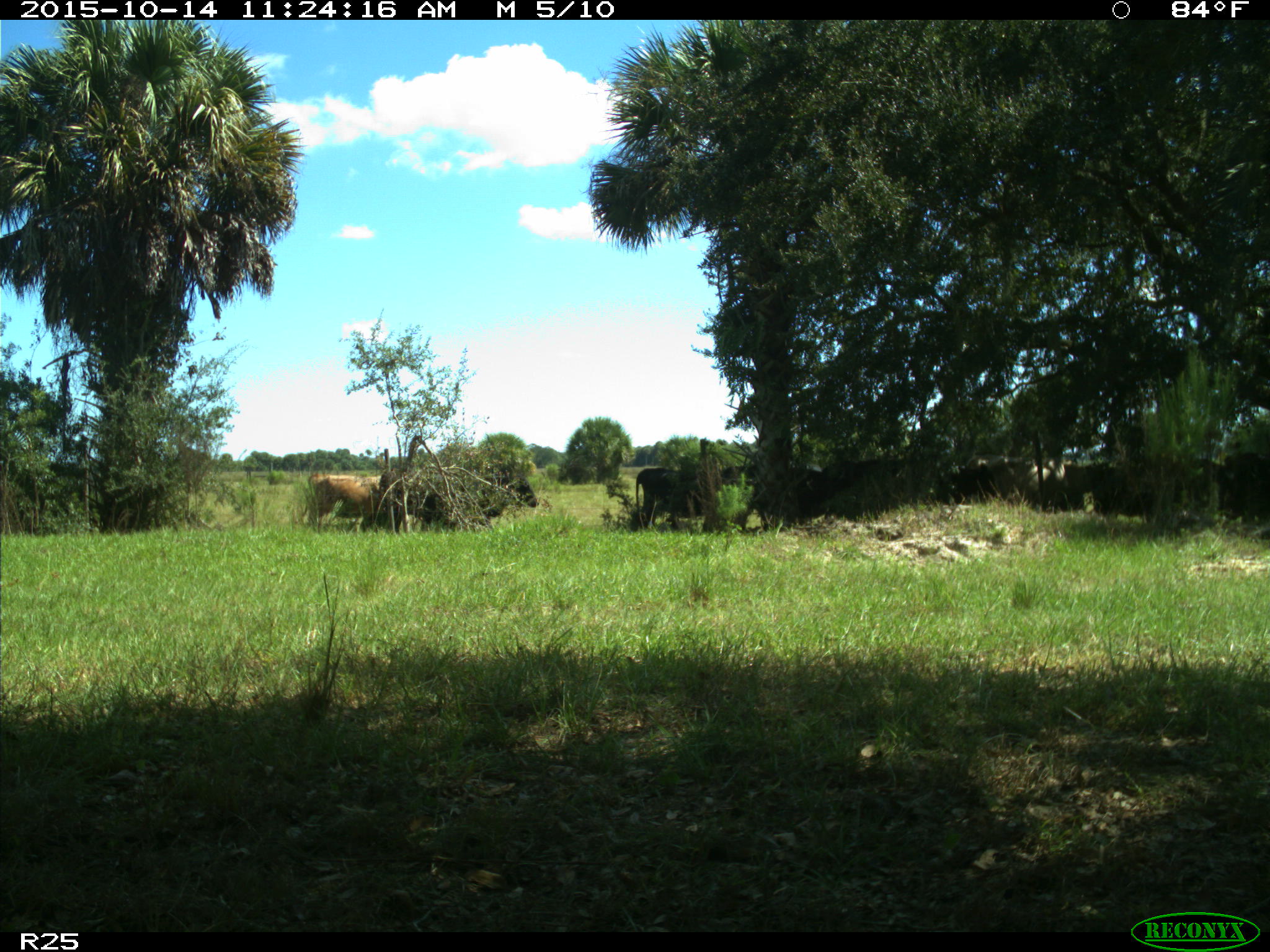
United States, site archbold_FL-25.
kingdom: Animalia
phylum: Chordata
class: Mammalia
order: Artiodactyla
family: Bovidae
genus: Bos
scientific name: Bos taurus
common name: domestic cow